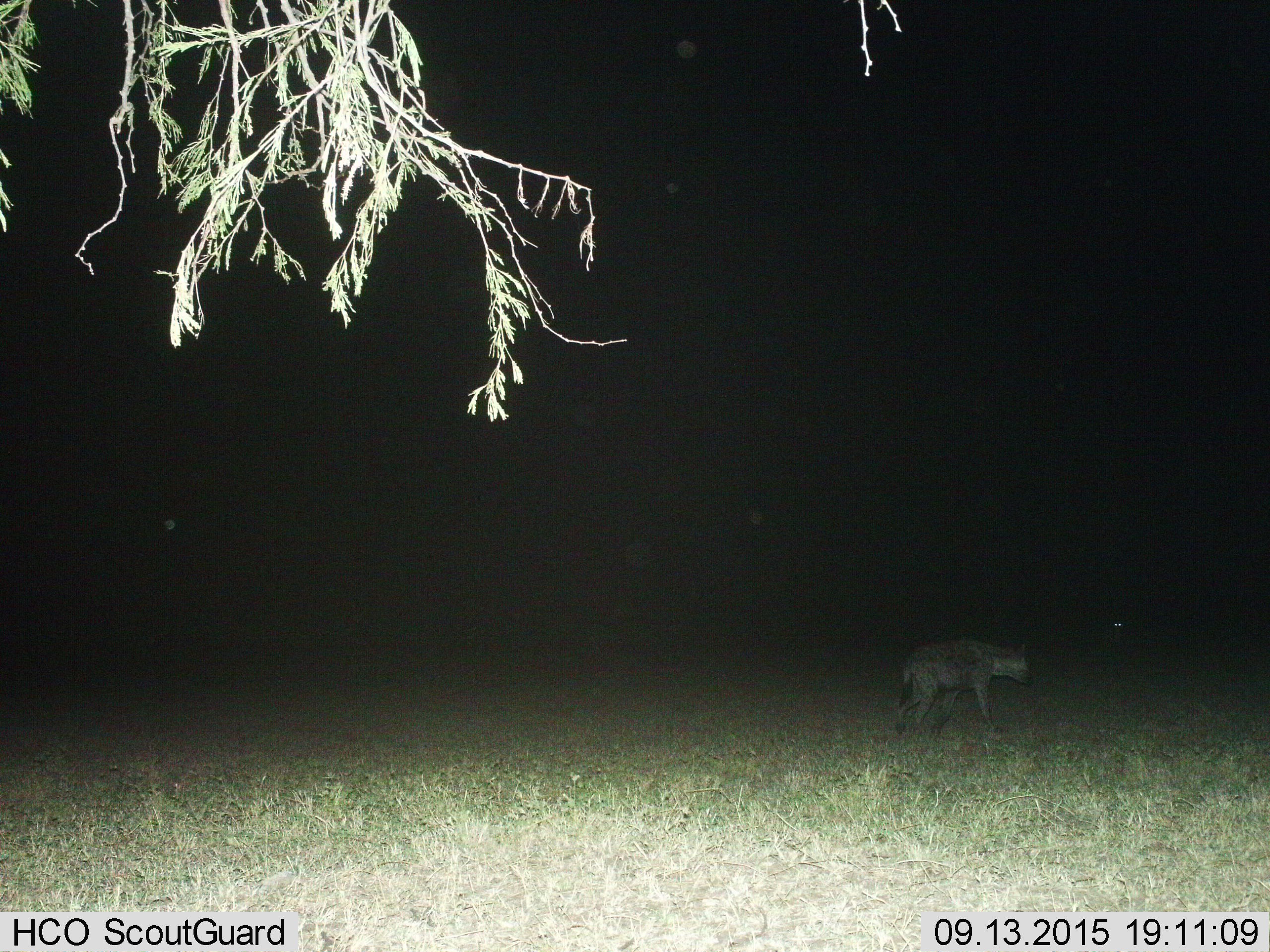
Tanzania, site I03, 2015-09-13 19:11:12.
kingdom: Animalia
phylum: Chordata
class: Mammalia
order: Carnivora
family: Hyaenidae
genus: Crocuta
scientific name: Crocuta crocuta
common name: spotted hyena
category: hyenaspotted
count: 1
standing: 25%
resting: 0%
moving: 75%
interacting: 0%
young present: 0%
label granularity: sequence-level